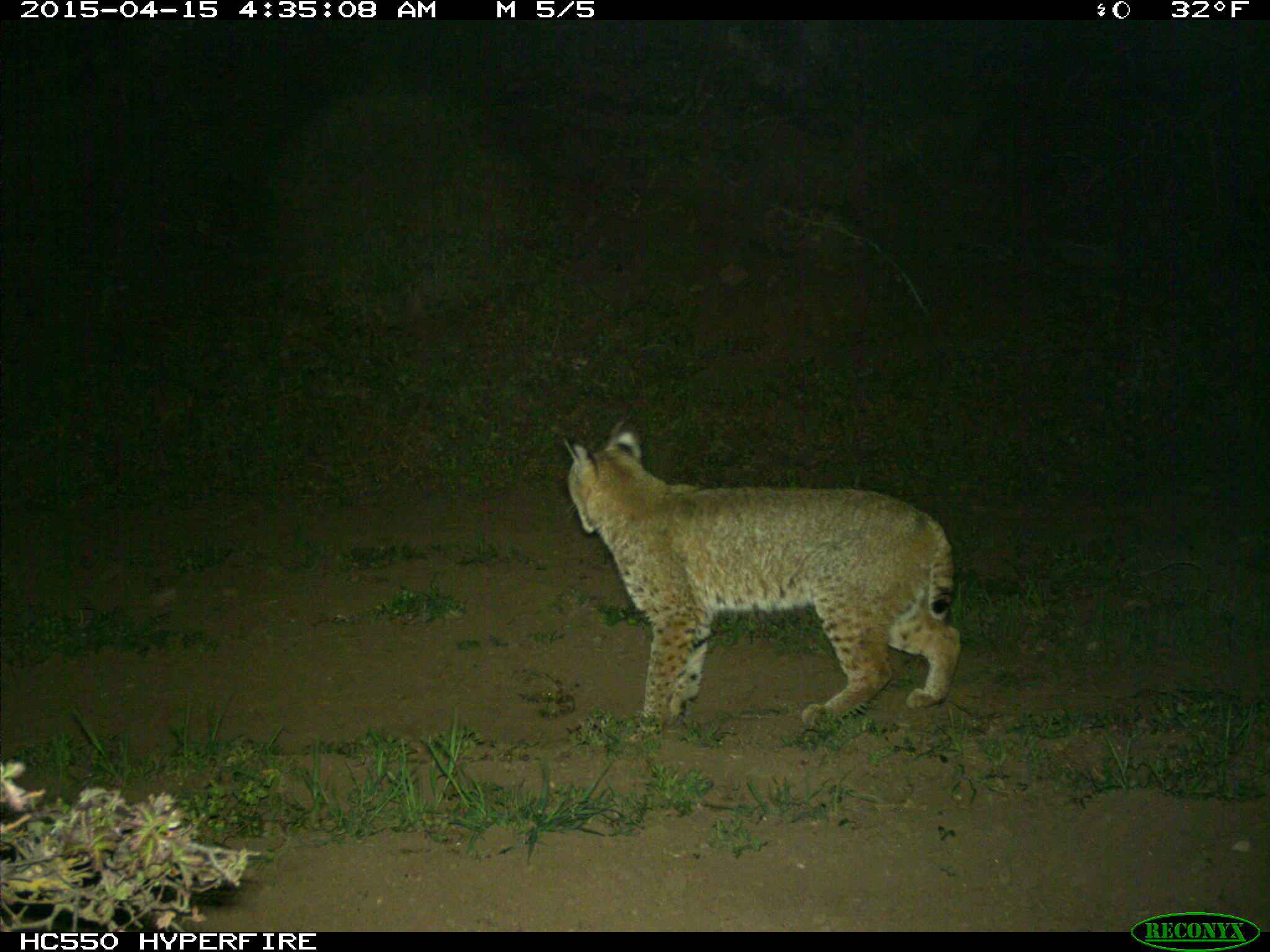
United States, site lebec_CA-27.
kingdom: Animalia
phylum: Chordata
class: Mammalia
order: Carnivora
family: Felidae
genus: Lynx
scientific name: Lynx rufus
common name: bobcat